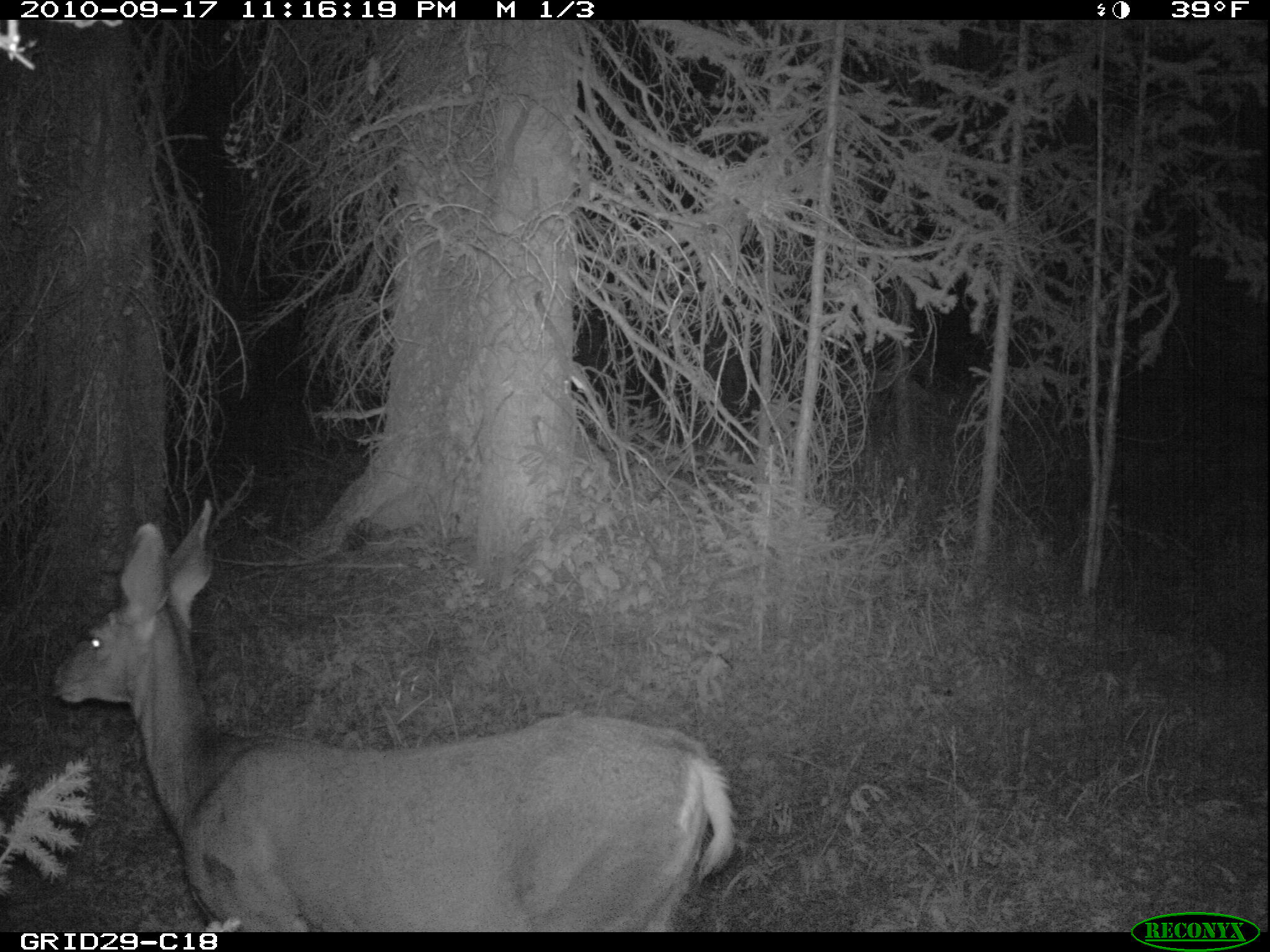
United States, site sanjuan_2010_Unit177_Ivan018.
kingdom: Animalia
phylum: Chordata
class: Mammalia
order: Artiodactyla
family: Cervidae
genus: Odocoileus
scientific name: Odocoileus hemionus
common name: mule deer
Odocoileus hemionus (mule deer).